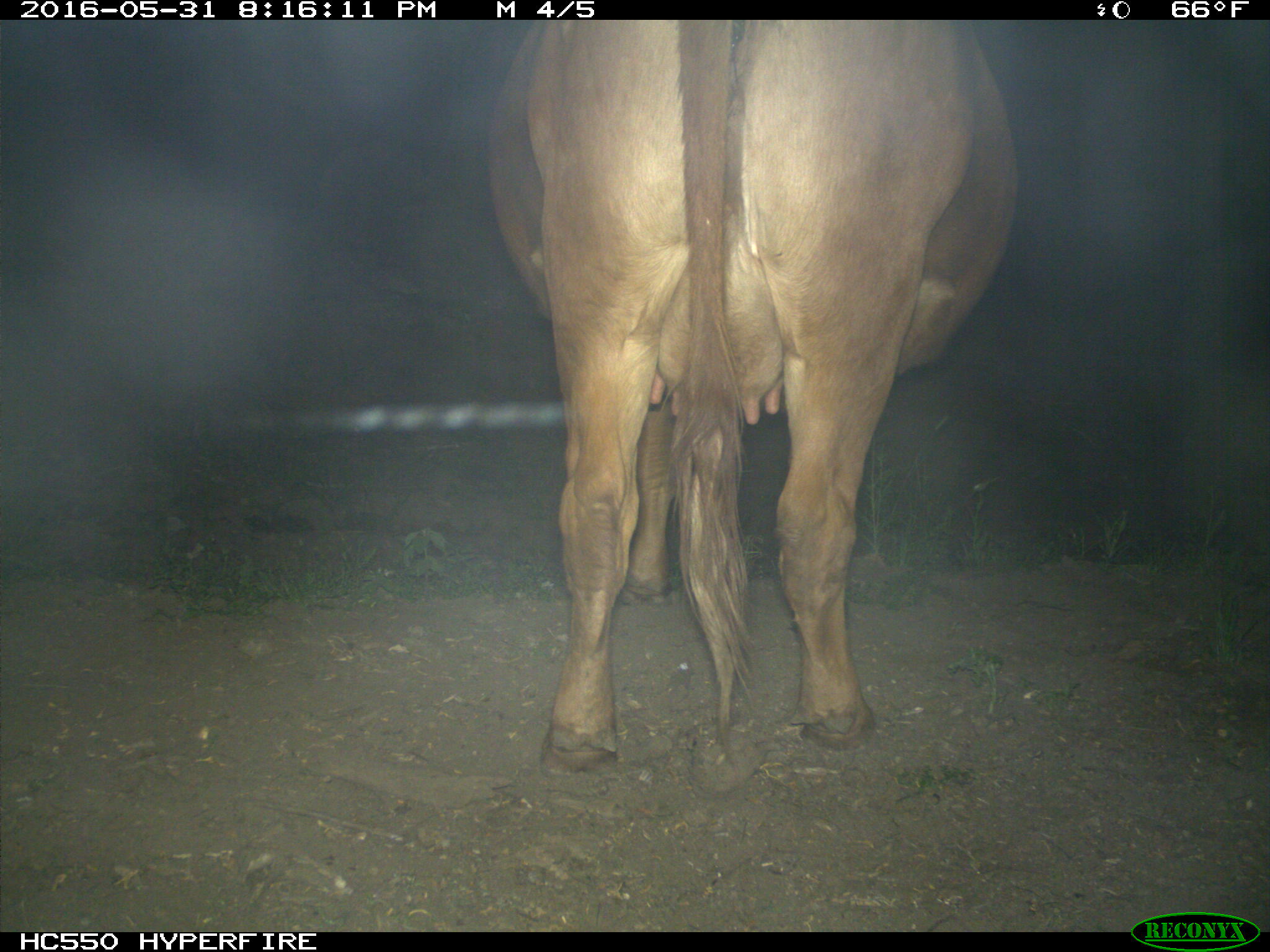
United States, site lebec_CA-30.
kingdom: Animalia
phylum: Chordata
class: Mammalia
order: Artiodactyla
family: Bovidae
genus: Bos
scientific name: Bos taurus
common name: domestic cow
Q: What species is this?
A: Bos taurus (domestic cow).